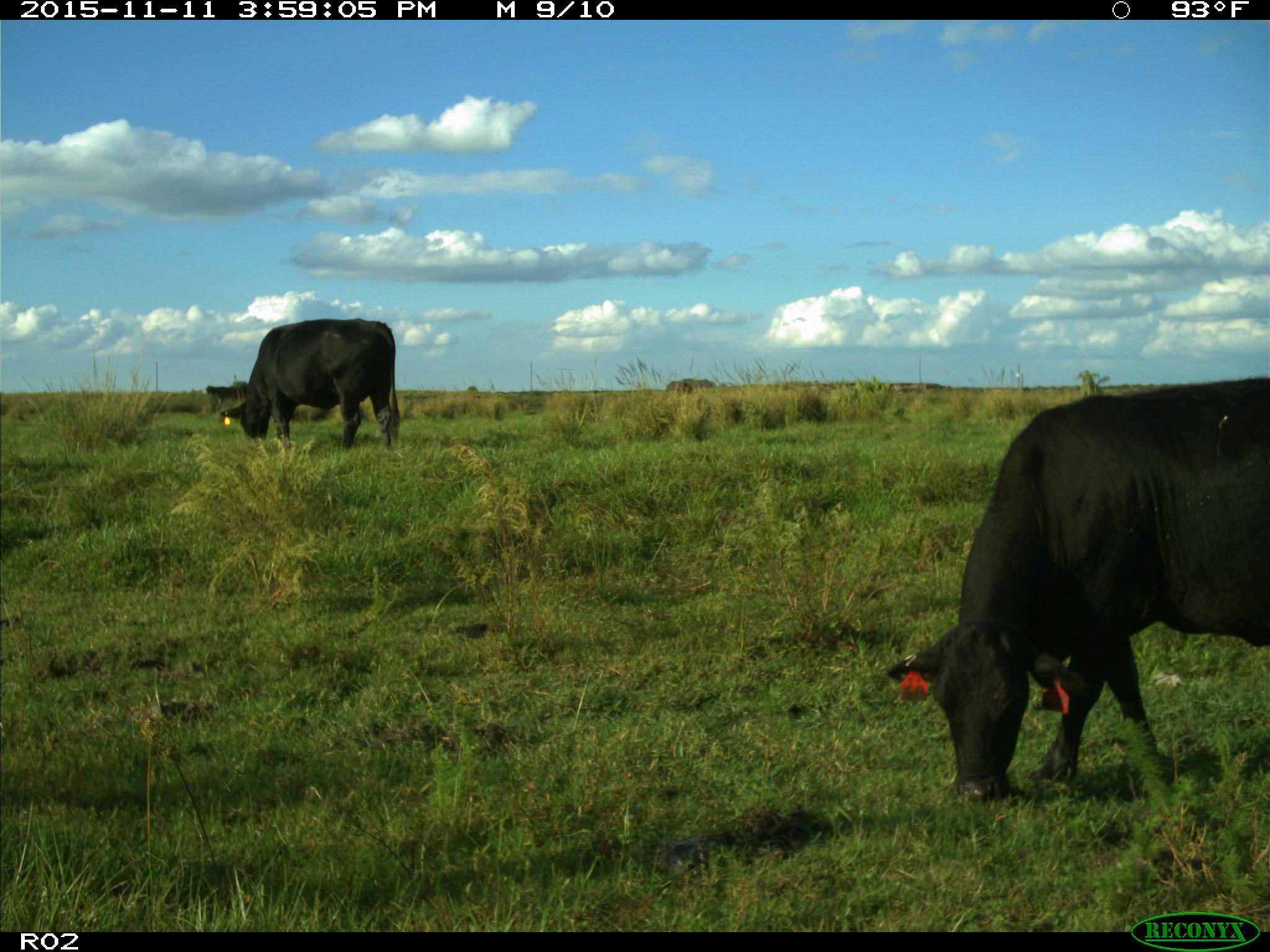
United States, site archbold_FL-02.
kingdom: Animalia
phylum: Chordata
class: Mammalia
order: Artiodactyla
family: Bovidae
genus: Bos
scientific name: Bos taurus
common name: domestic cow